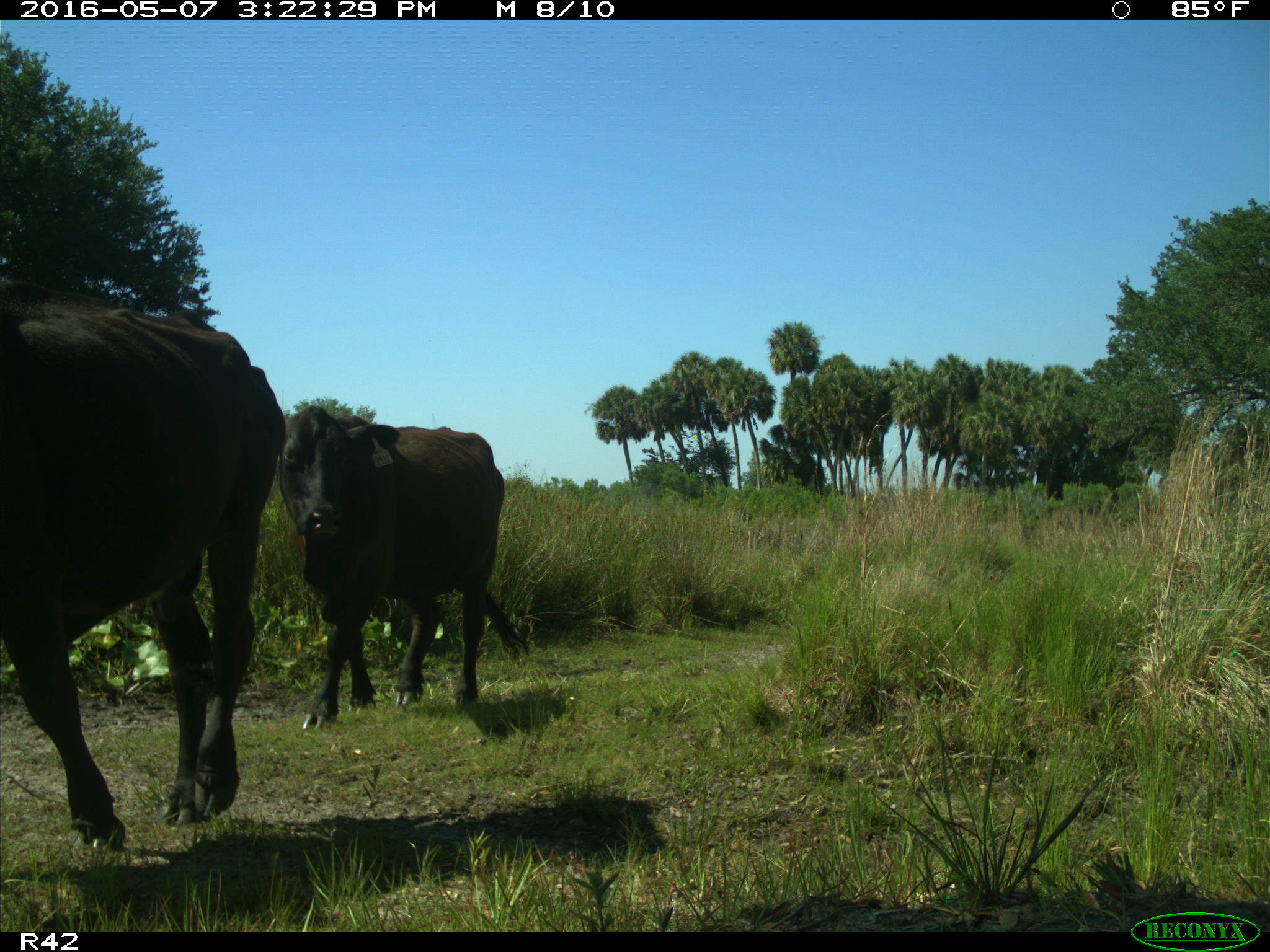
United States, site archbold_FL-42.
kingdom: Animalia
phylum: Chordata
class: Mammalia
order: Artiodactyla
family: Bovidae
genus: Bos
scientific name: Bos taurus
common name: domestic cow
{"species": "Bos taurus (domestic cow)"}